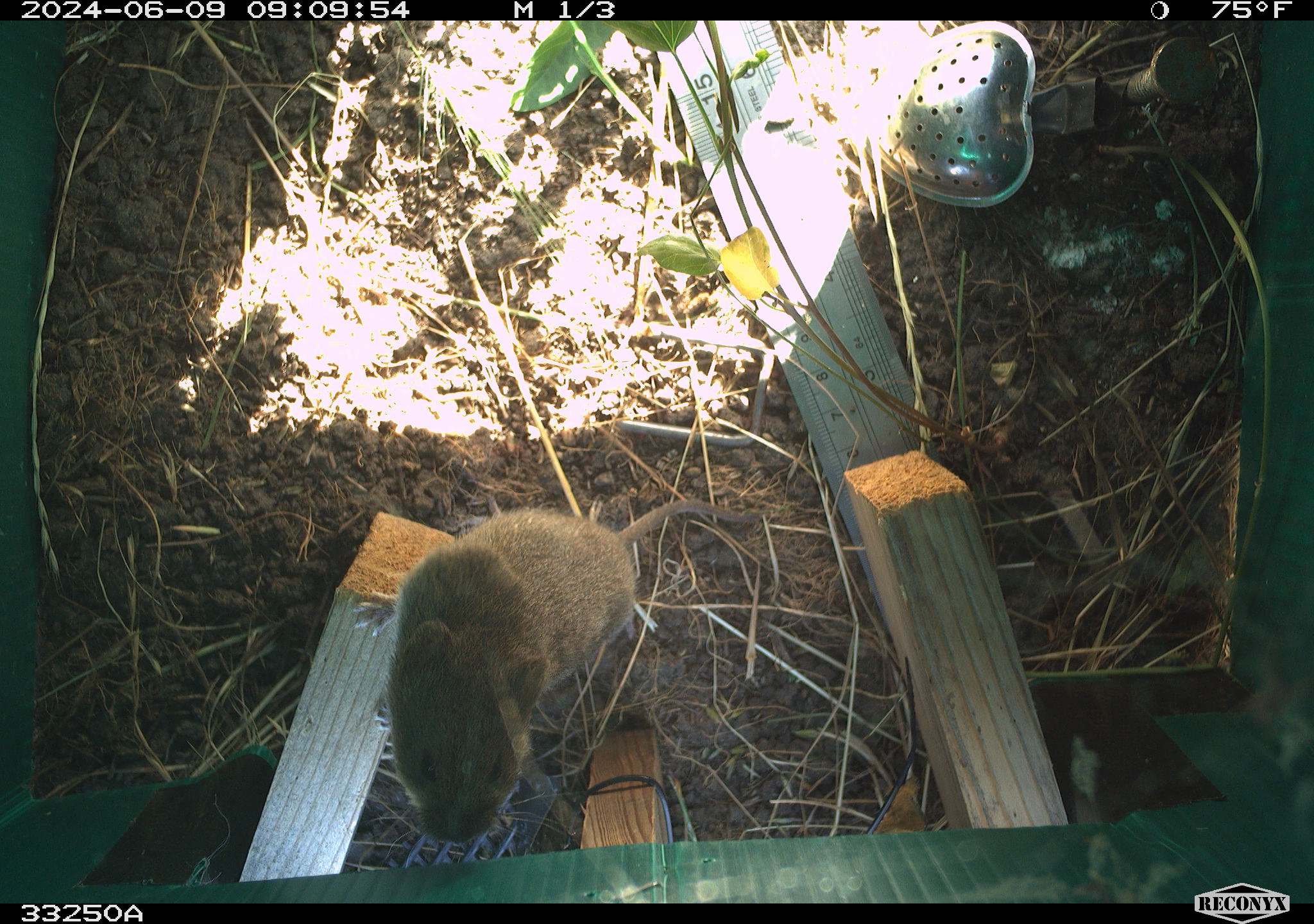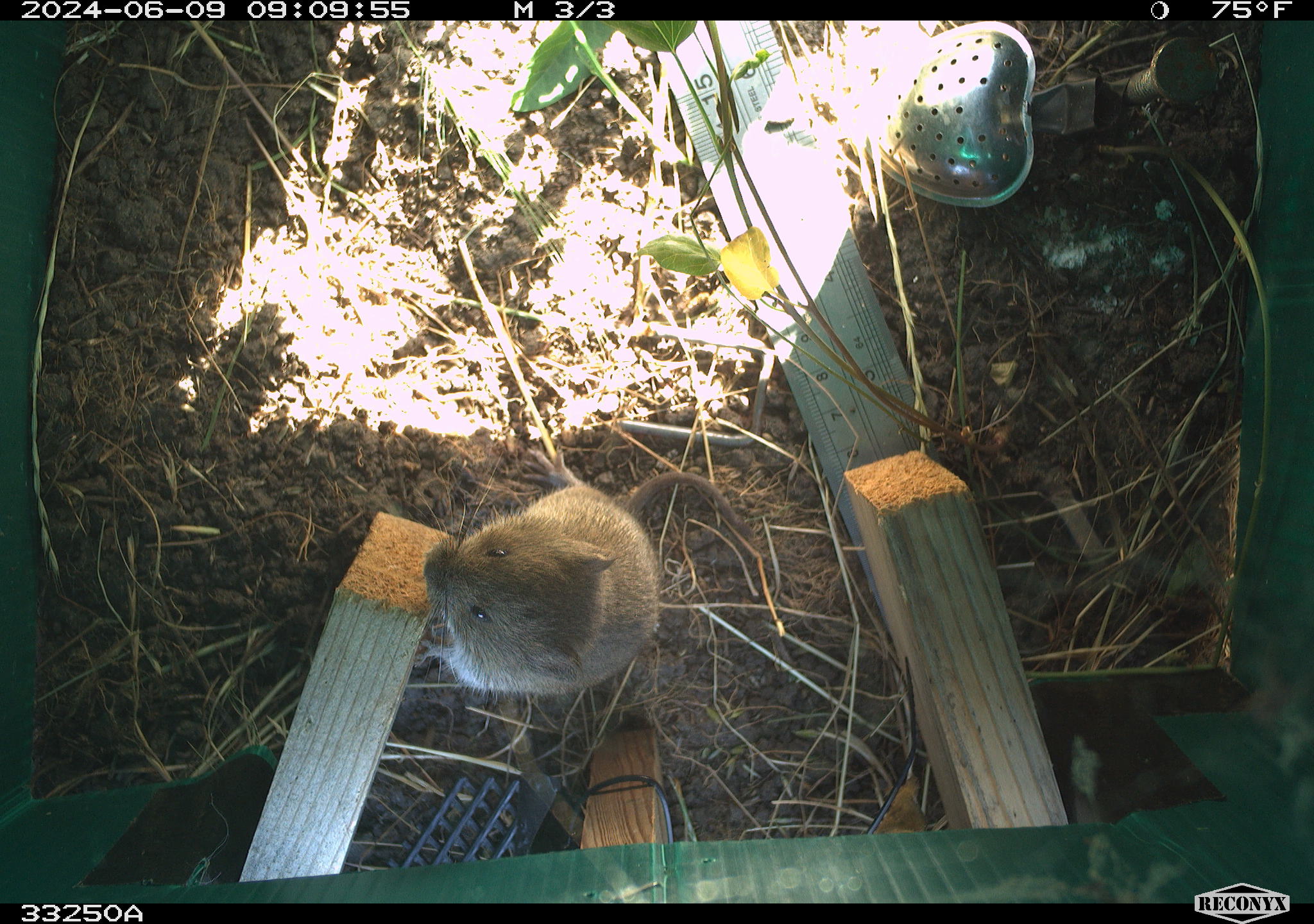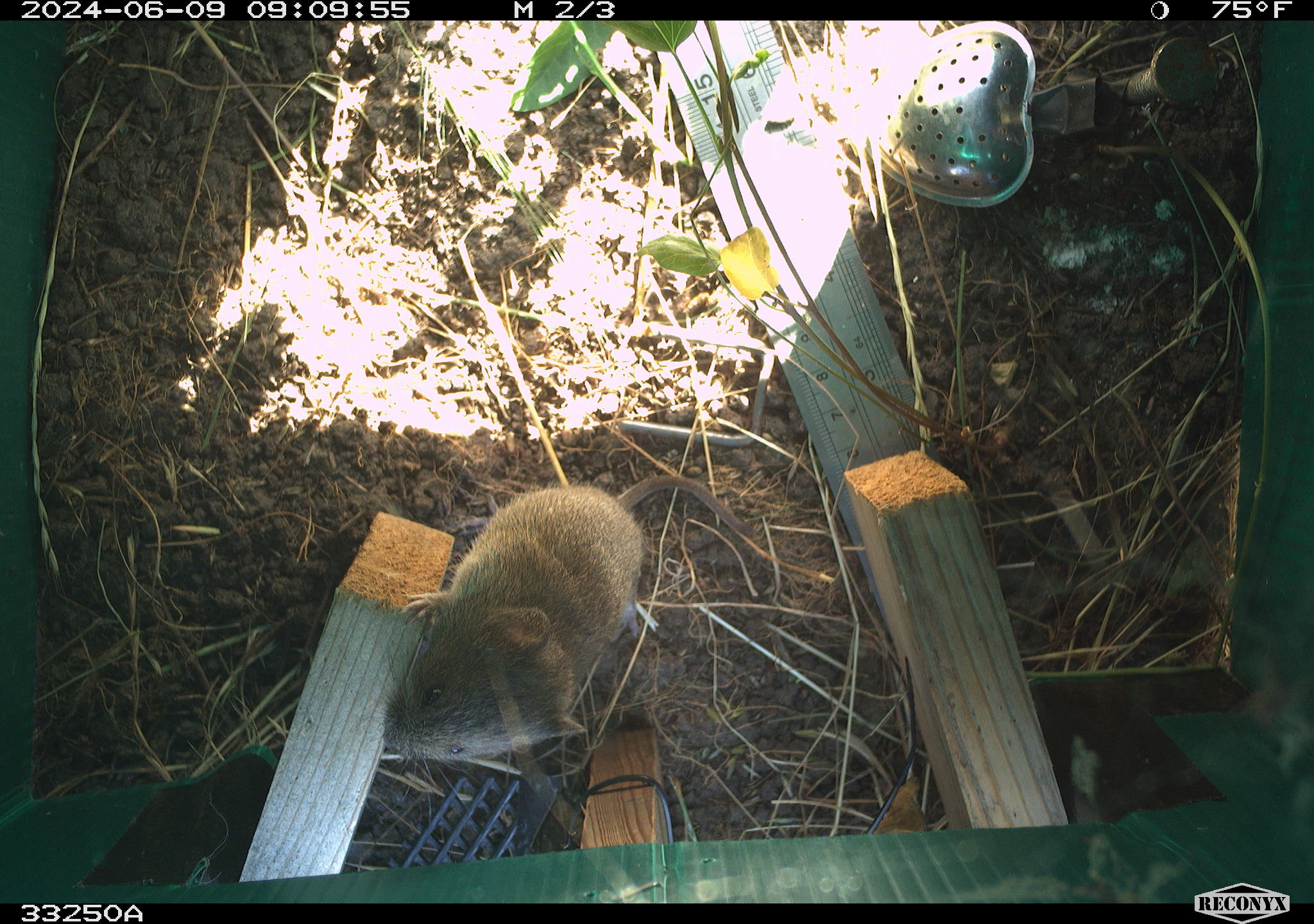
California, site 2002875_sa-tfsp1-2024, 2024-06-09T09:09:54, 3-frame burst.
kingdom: Animalia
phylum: Chordata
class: Mammalia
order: Rodentia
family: Cricetidae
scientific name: Arvicolinae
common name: voles, lemmings, and muskrats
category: arvicolinae subfamily